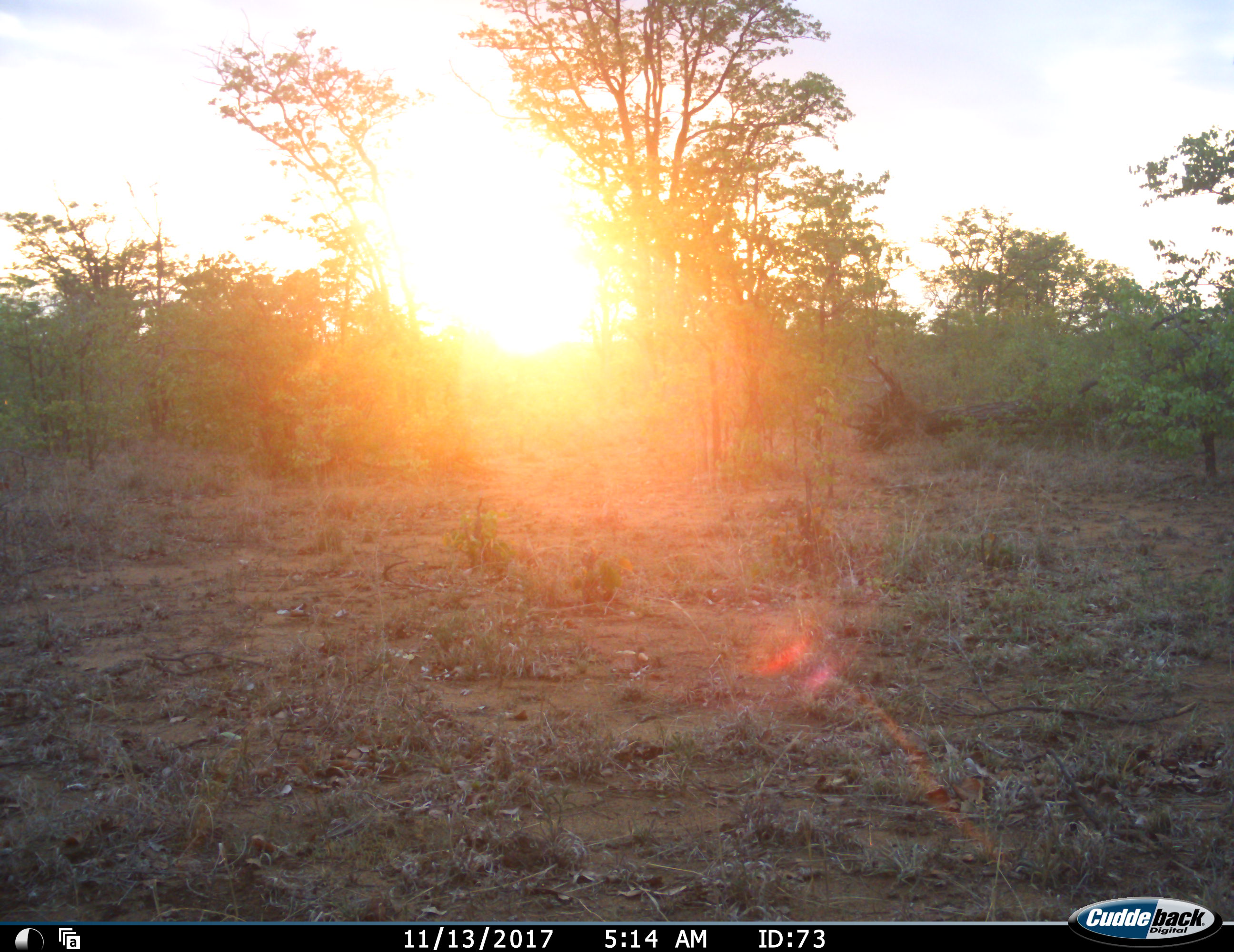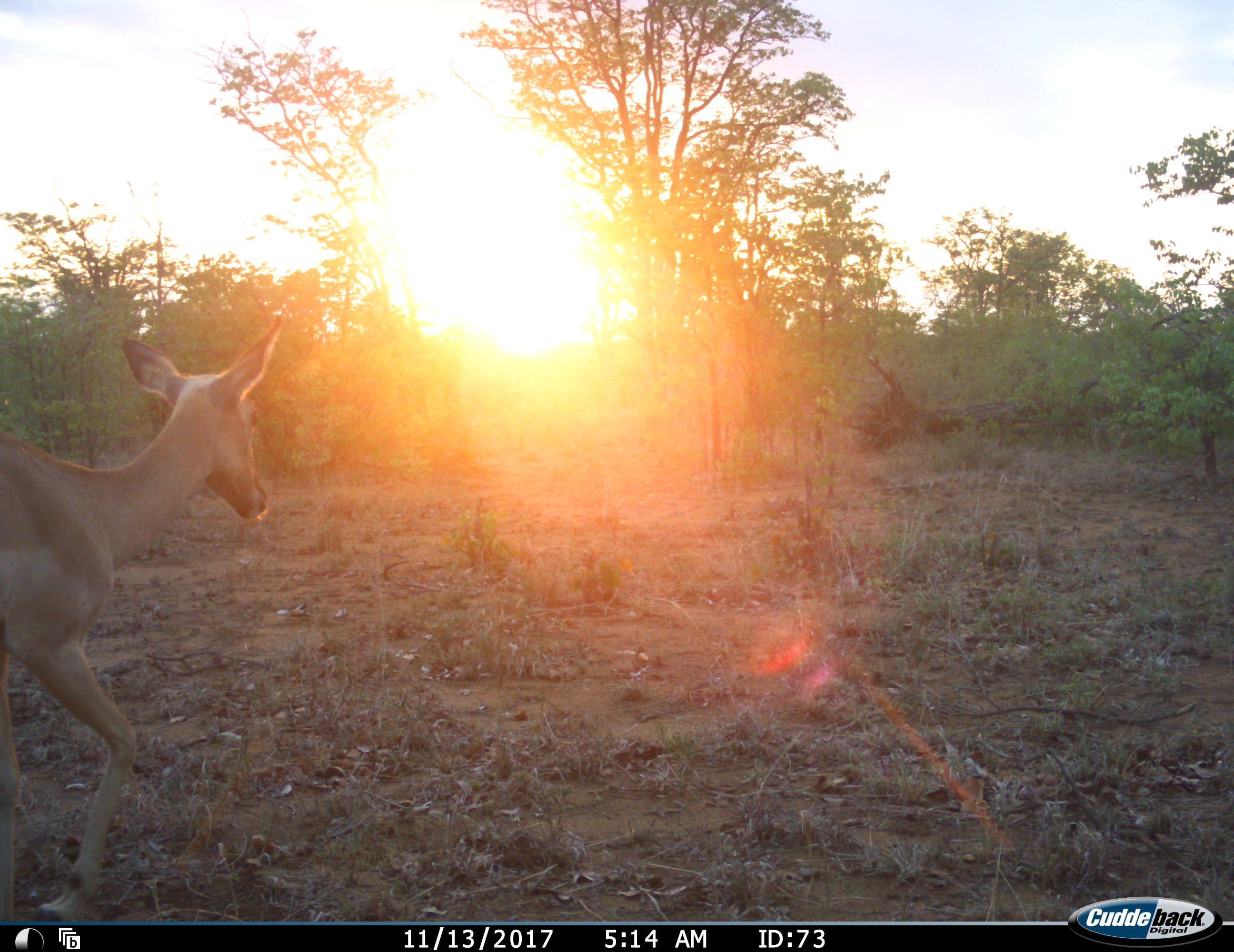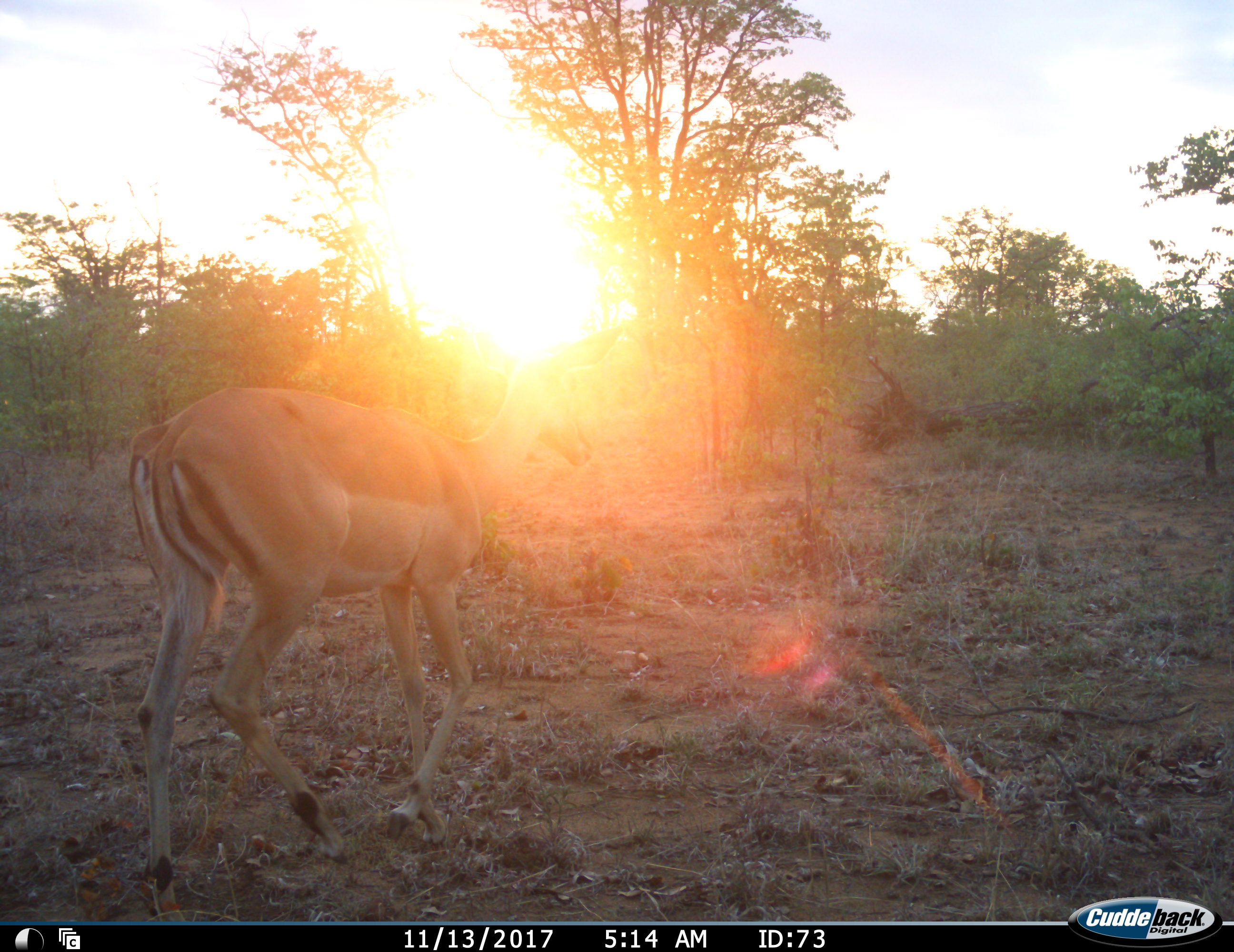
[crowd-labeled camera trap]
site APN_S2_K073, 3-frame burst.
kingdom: Animalia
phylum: Chordata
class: Mammalia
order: Artiodactyla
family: Bovidae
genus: Aepyceros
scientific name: Aepyceros melampus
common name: impala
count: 1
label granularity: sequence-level